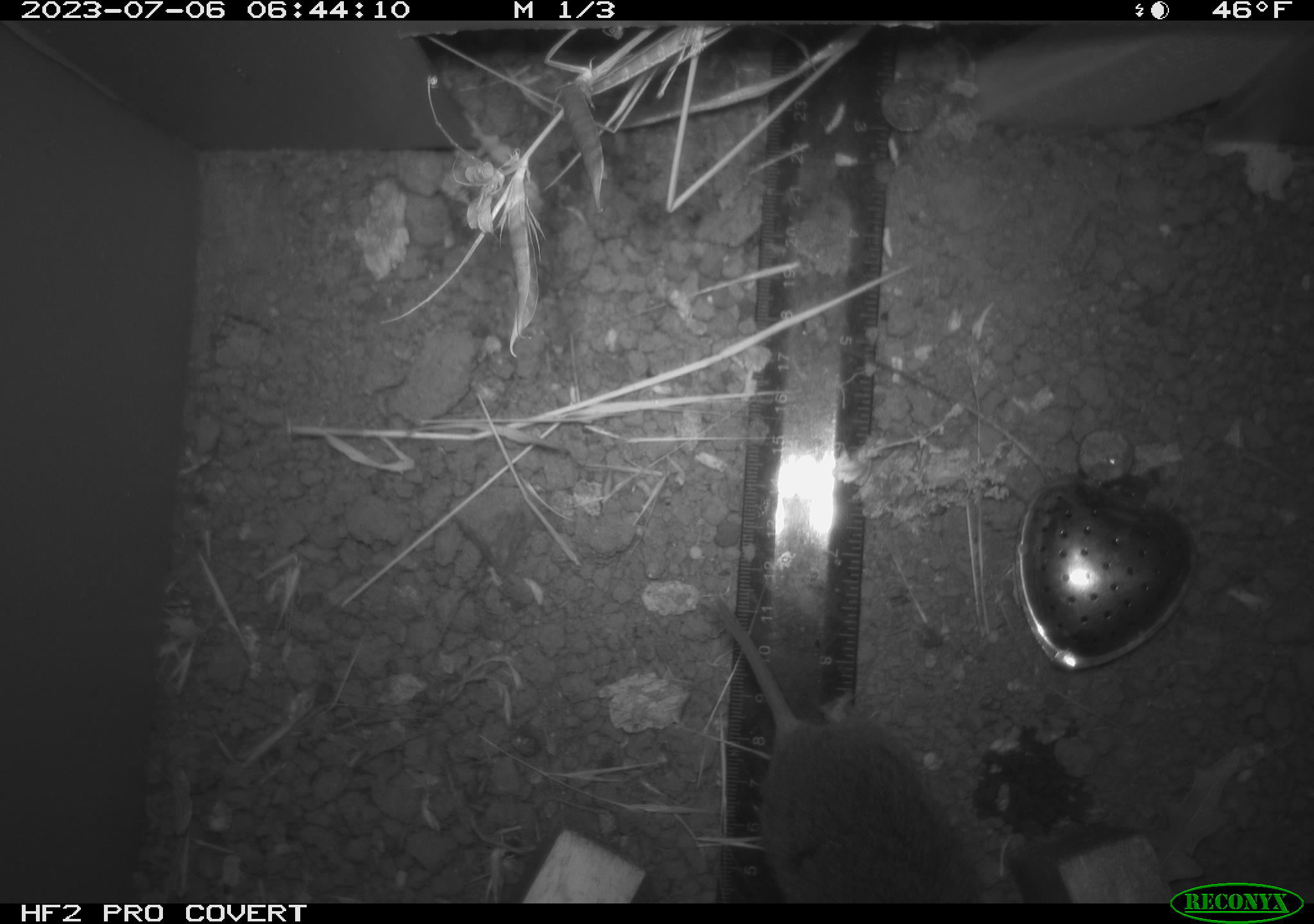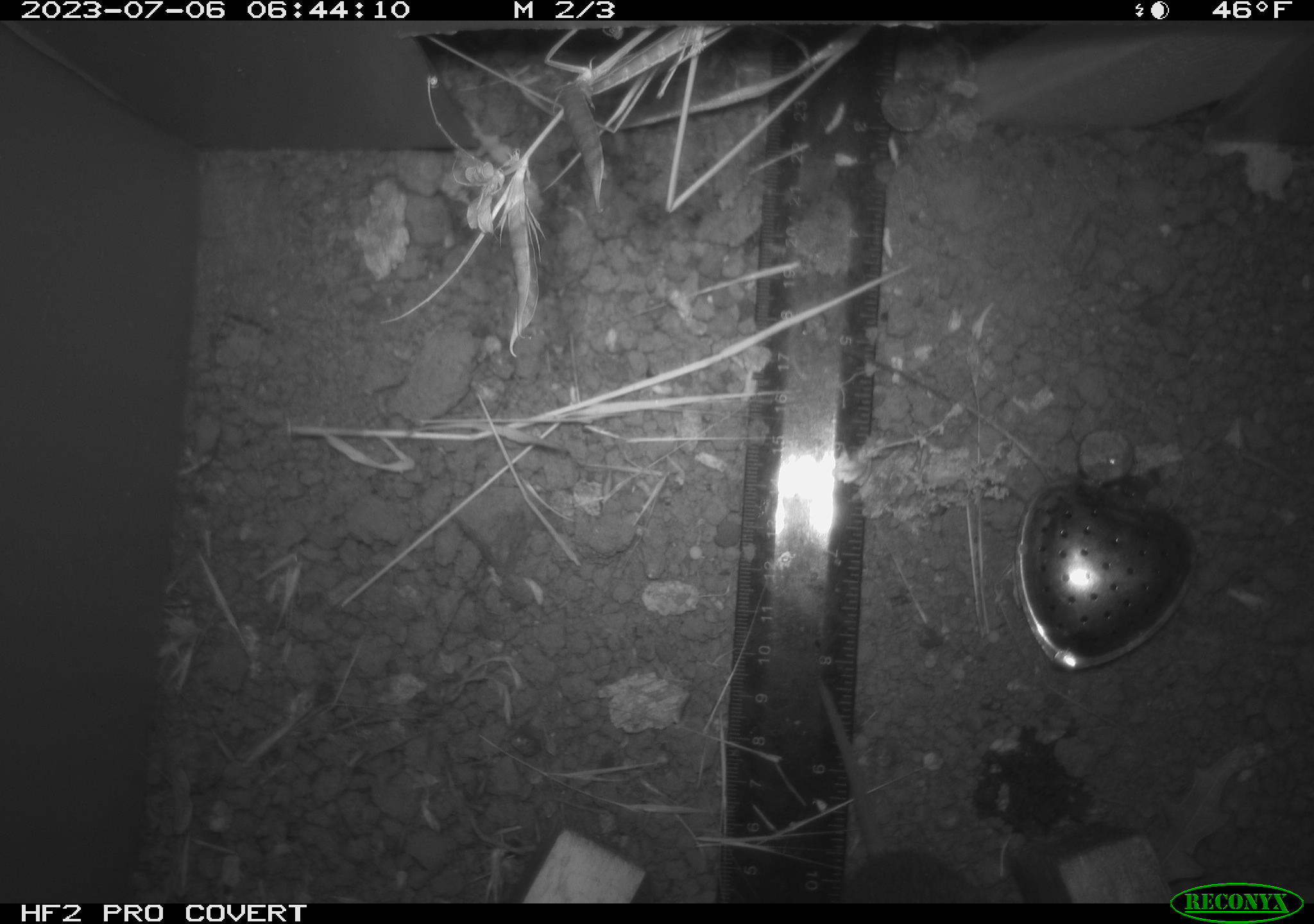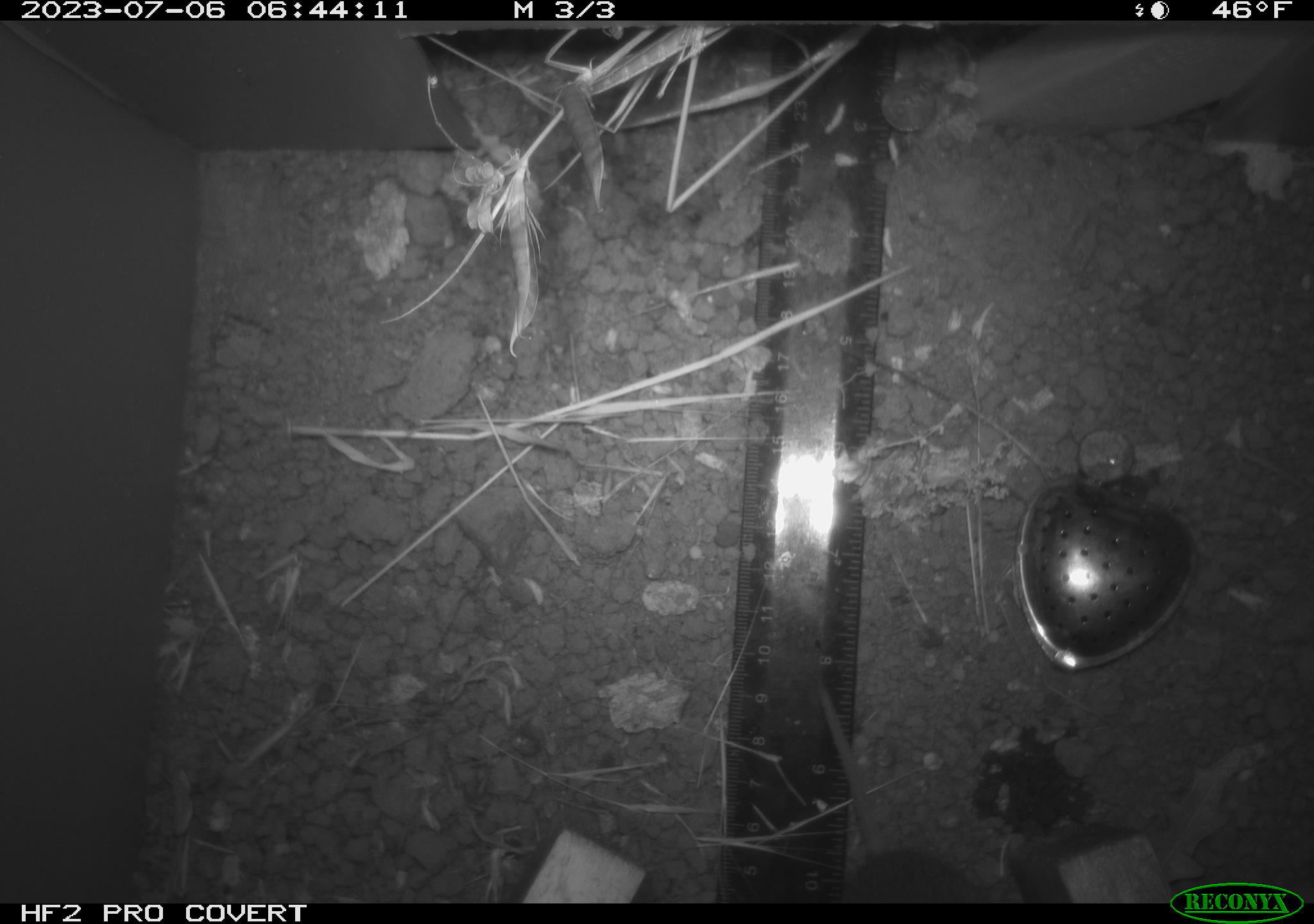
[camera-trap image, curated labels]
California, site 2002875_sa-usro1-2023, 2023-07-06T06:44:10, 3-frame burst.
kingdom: Animalia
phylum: Chordata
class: Mammalia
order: Rodentia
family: Cricetidae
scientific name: Arvicolinae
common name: voles, lemmings, and muskrats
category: arvicolinae subfamily